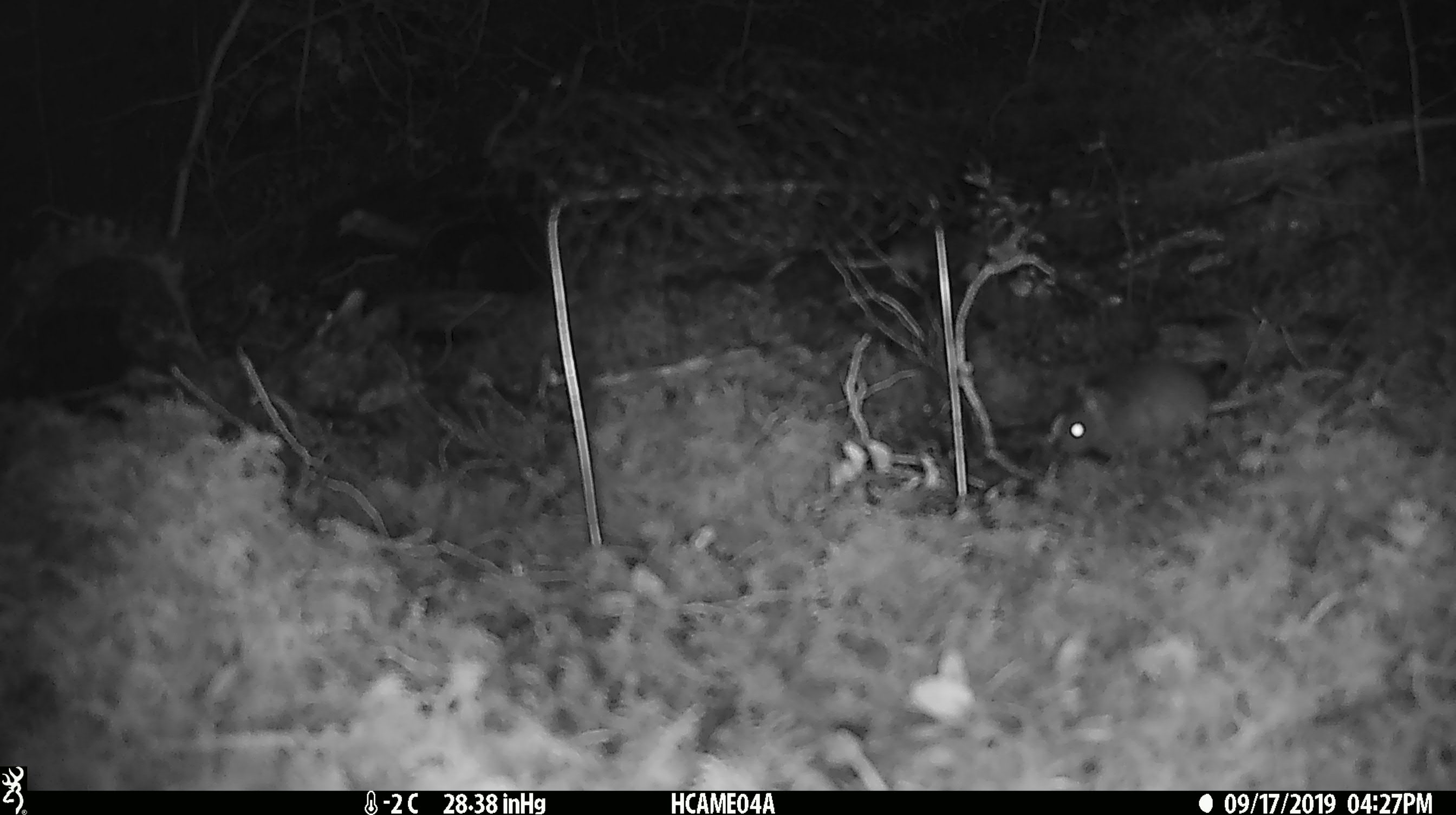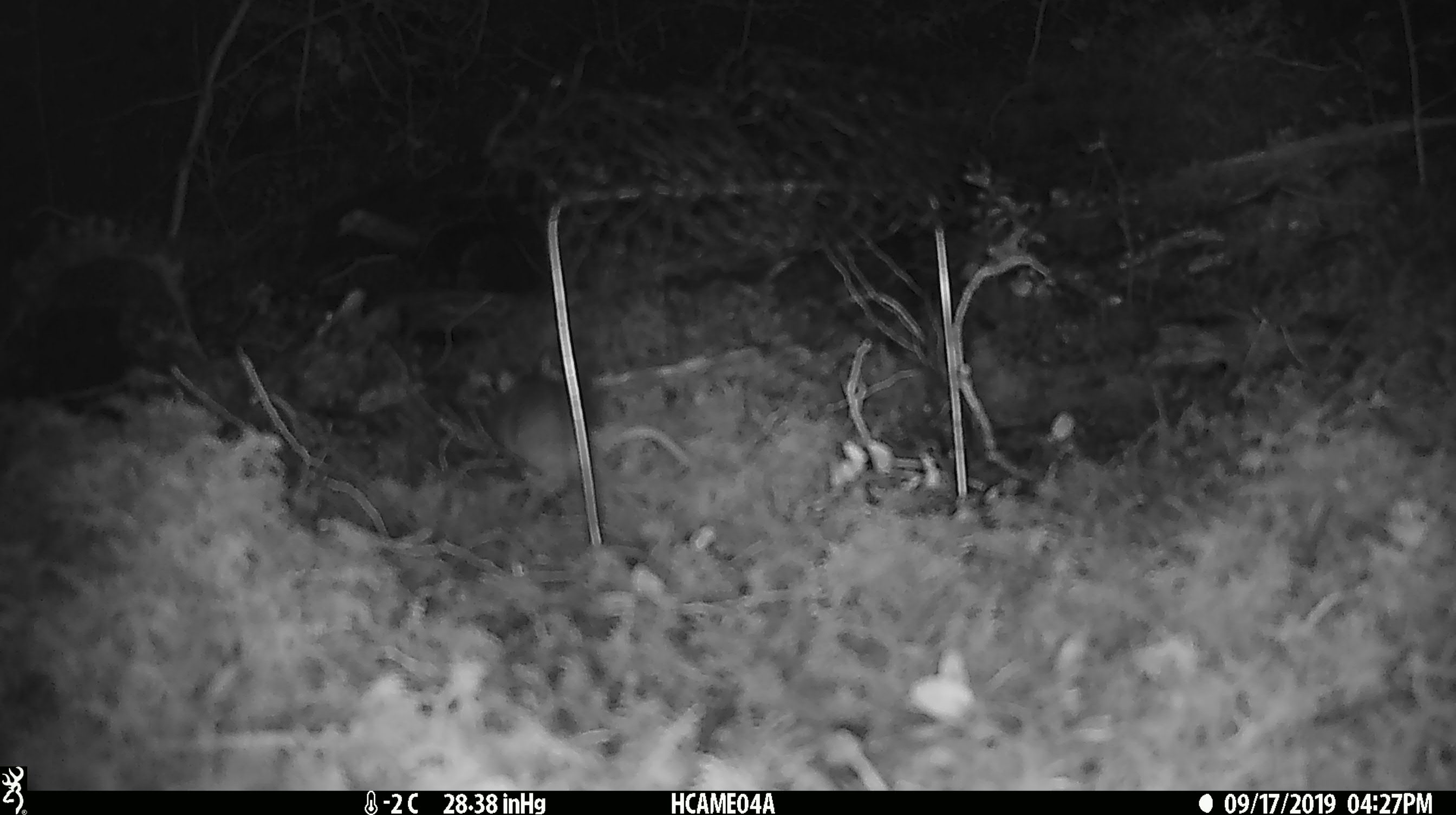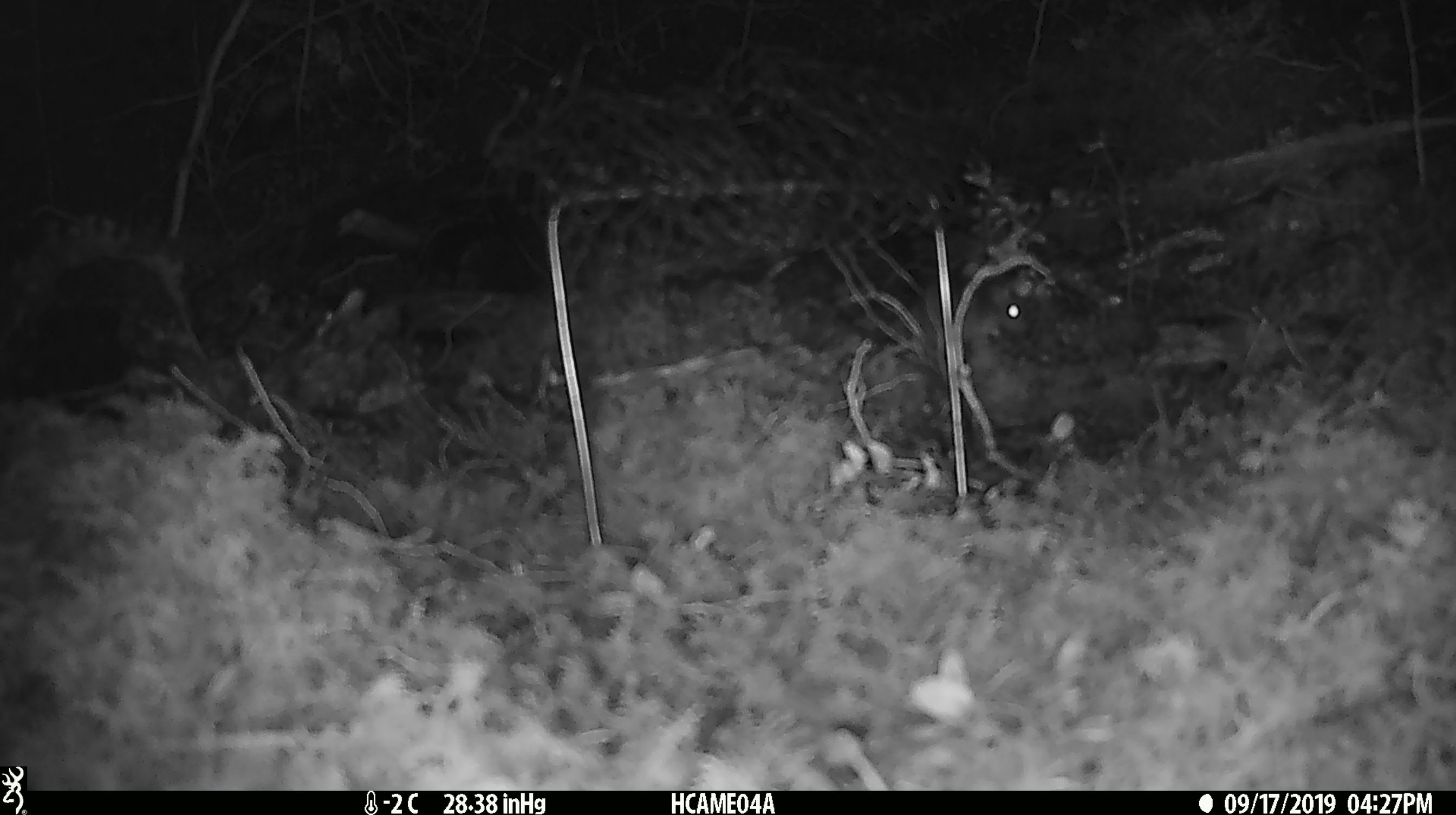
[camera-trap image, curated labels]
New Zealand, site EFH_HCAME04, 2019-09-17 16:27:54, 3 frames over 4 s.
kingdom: Animalia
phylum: Chordata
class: Mammalia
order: Rodentia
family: Muridae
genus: Mus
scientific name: Mus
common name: mouse